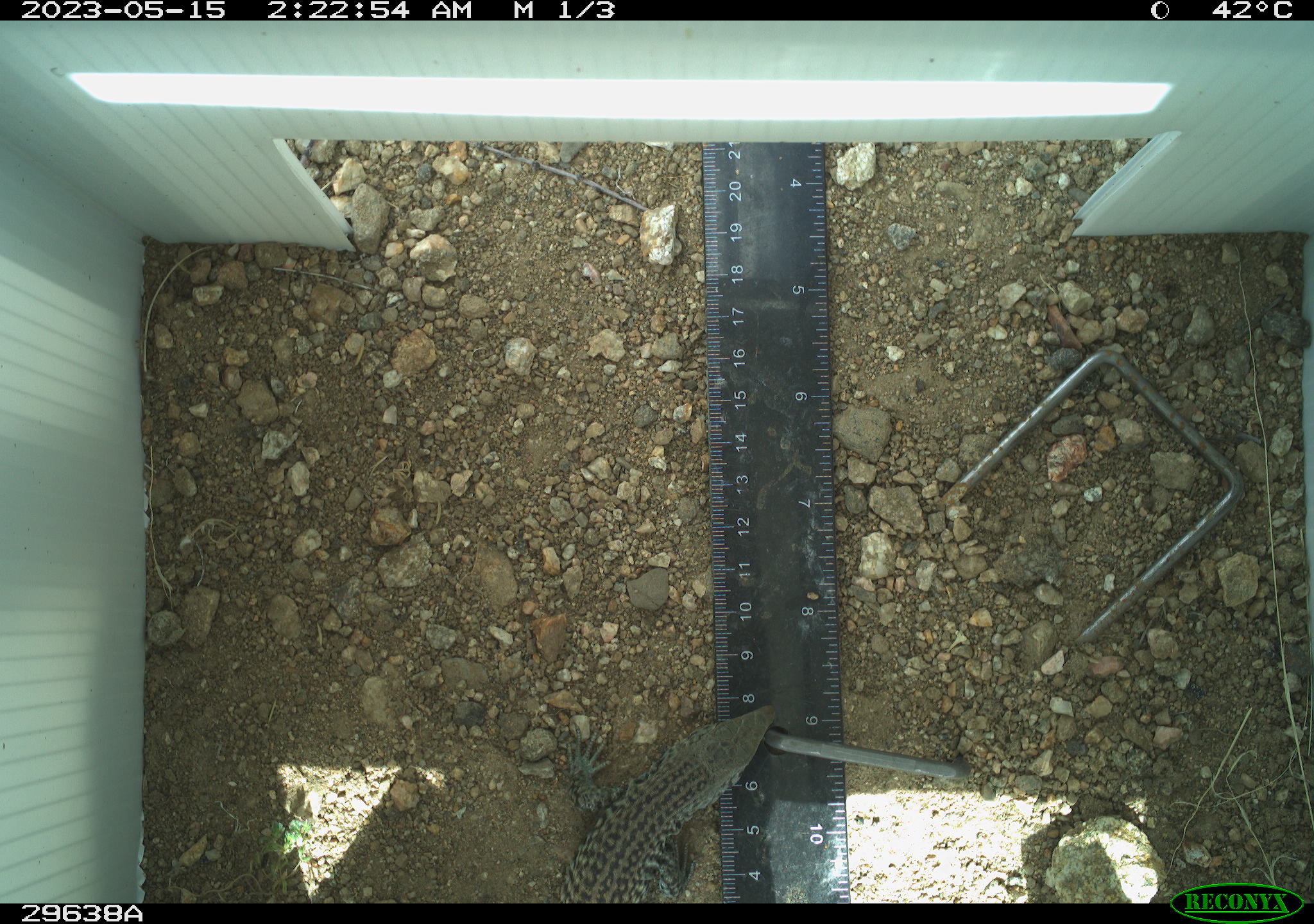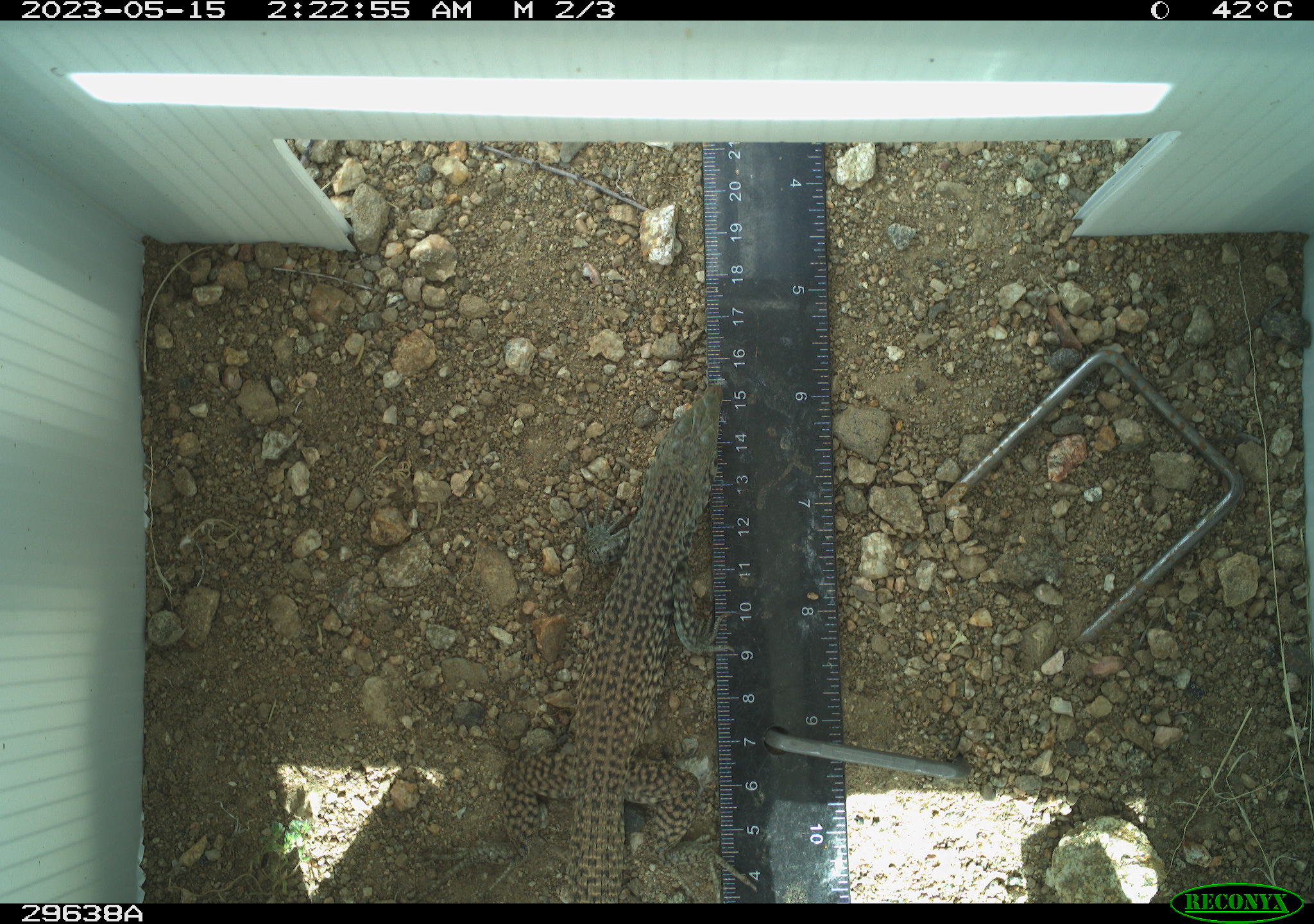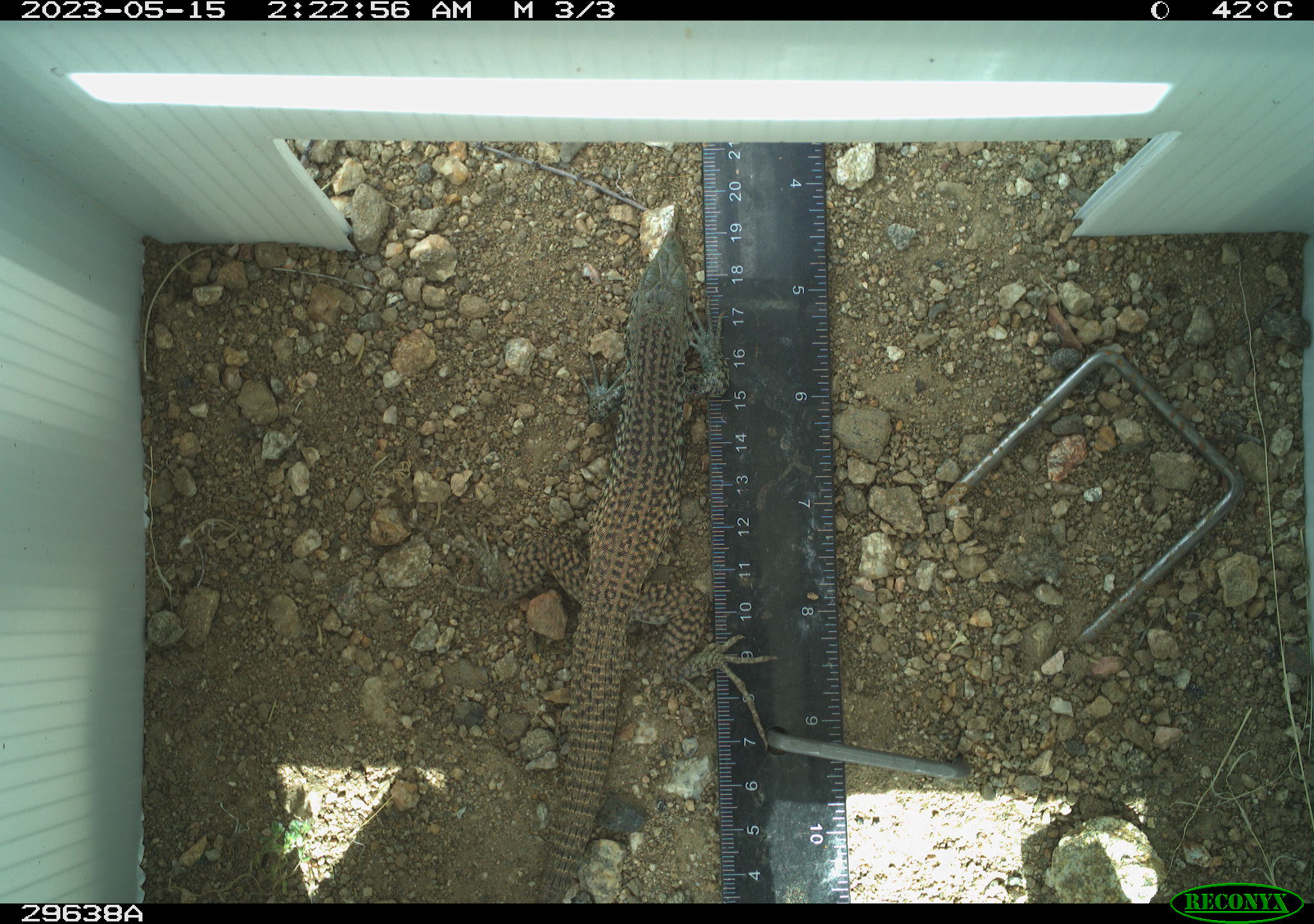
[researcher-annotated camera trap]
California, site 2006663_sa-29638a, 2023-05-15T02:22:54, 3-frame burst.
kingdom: Animalia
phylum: Chordata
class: Reptilia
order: Squamata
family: Teiidae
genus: Aspidoscelis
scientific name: Aspidoscelis tigris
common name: western whiptail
Western whiptail (Aspidoscelis tigris).